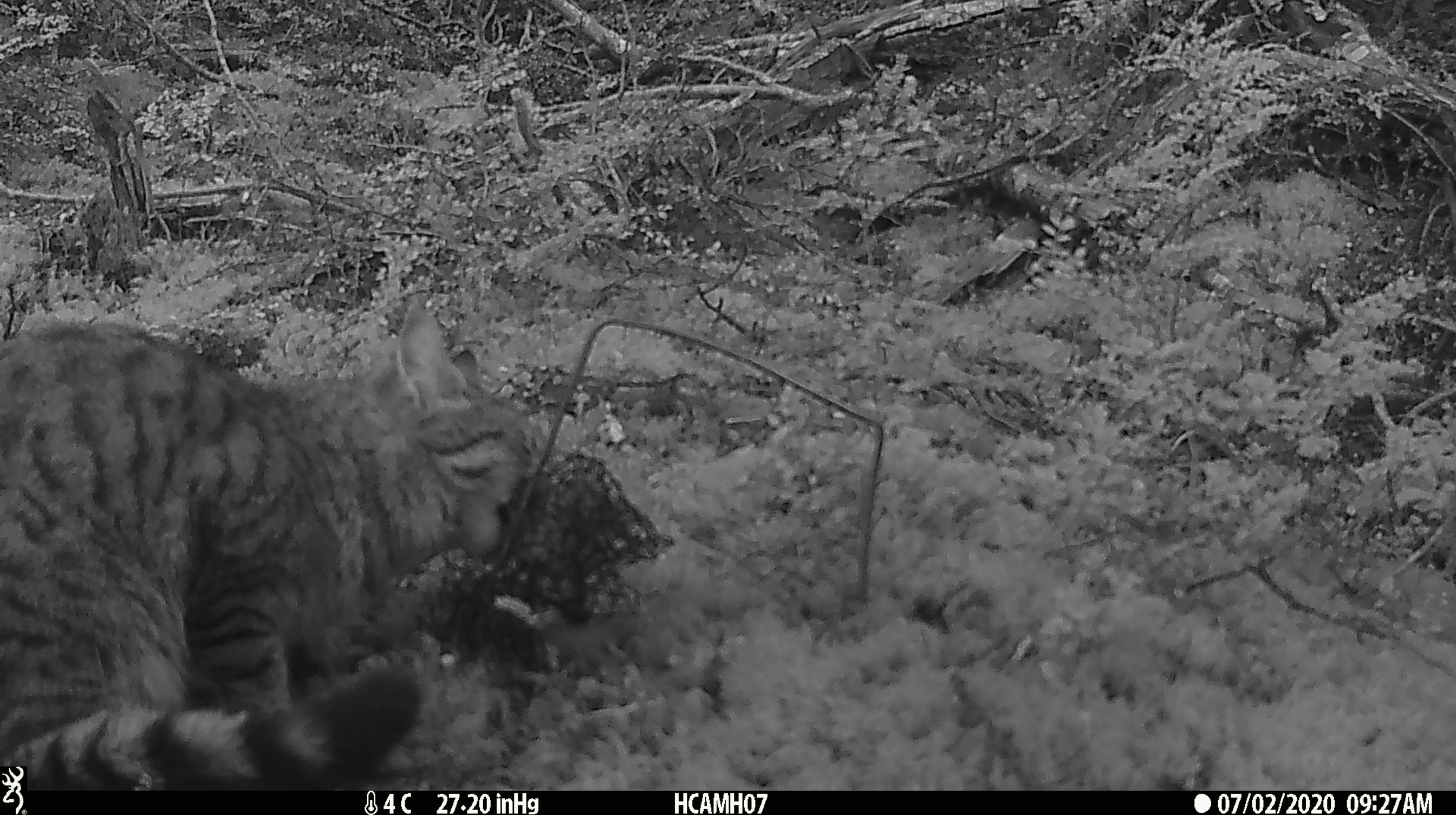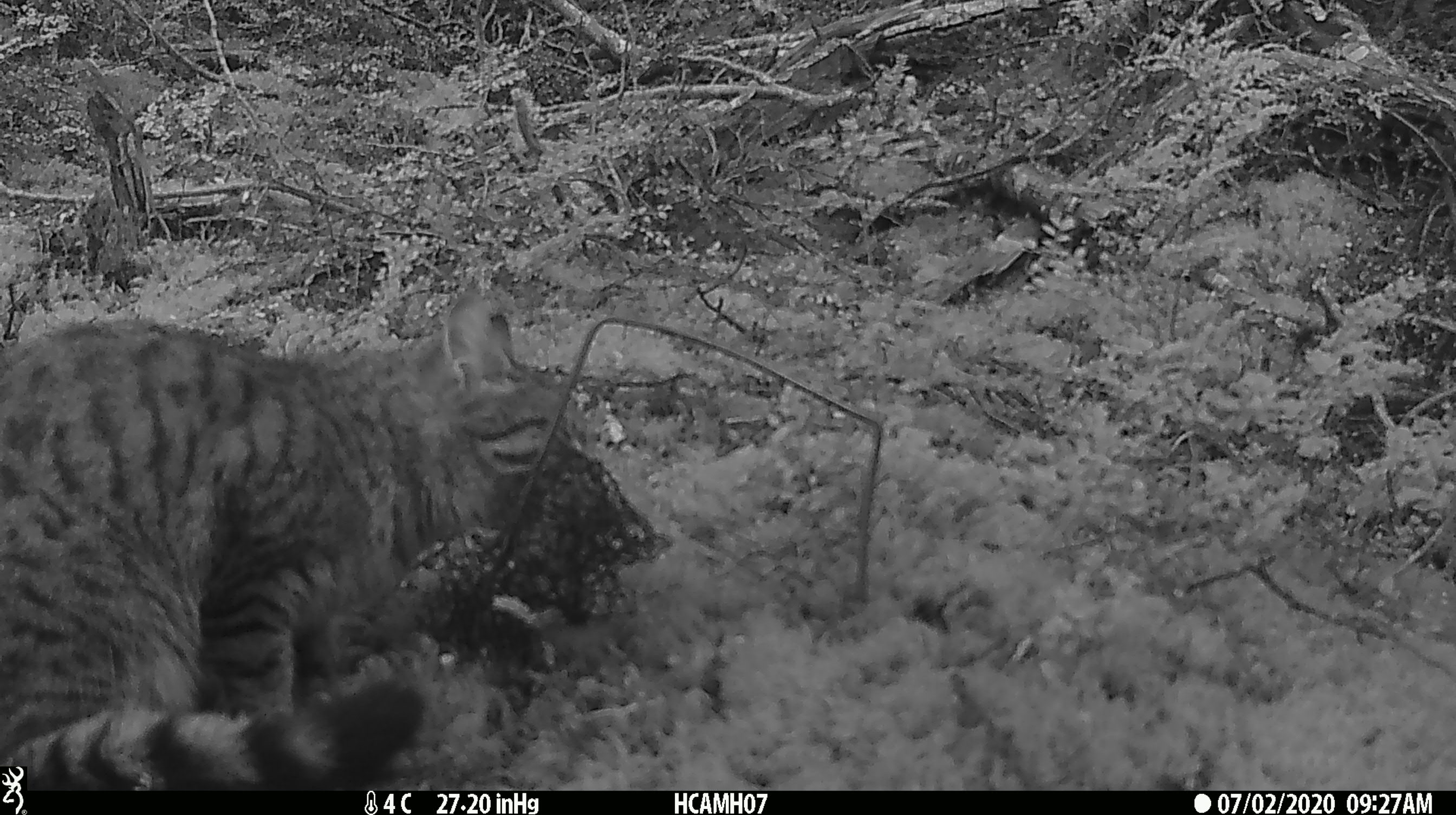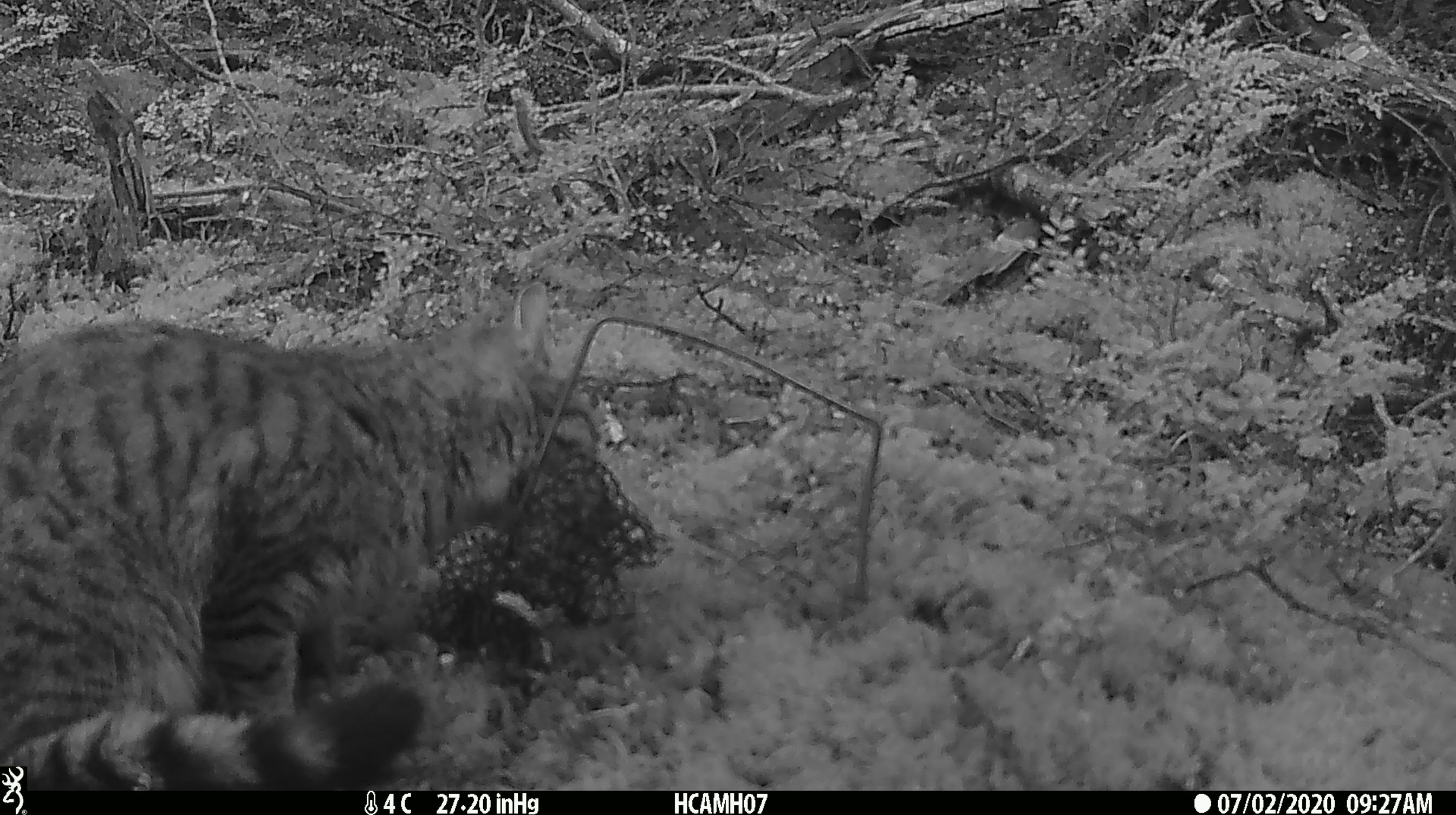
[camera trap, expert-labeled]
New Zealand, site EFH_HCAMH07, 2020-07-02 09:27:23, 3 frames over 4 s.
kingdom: Animalia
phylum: Chordata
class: Mammalia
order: Carnivora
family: Felidae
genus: Felis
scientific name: Felis catus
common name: domestic cat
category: cat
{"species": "cat (domestic cat) (Felis catus)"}